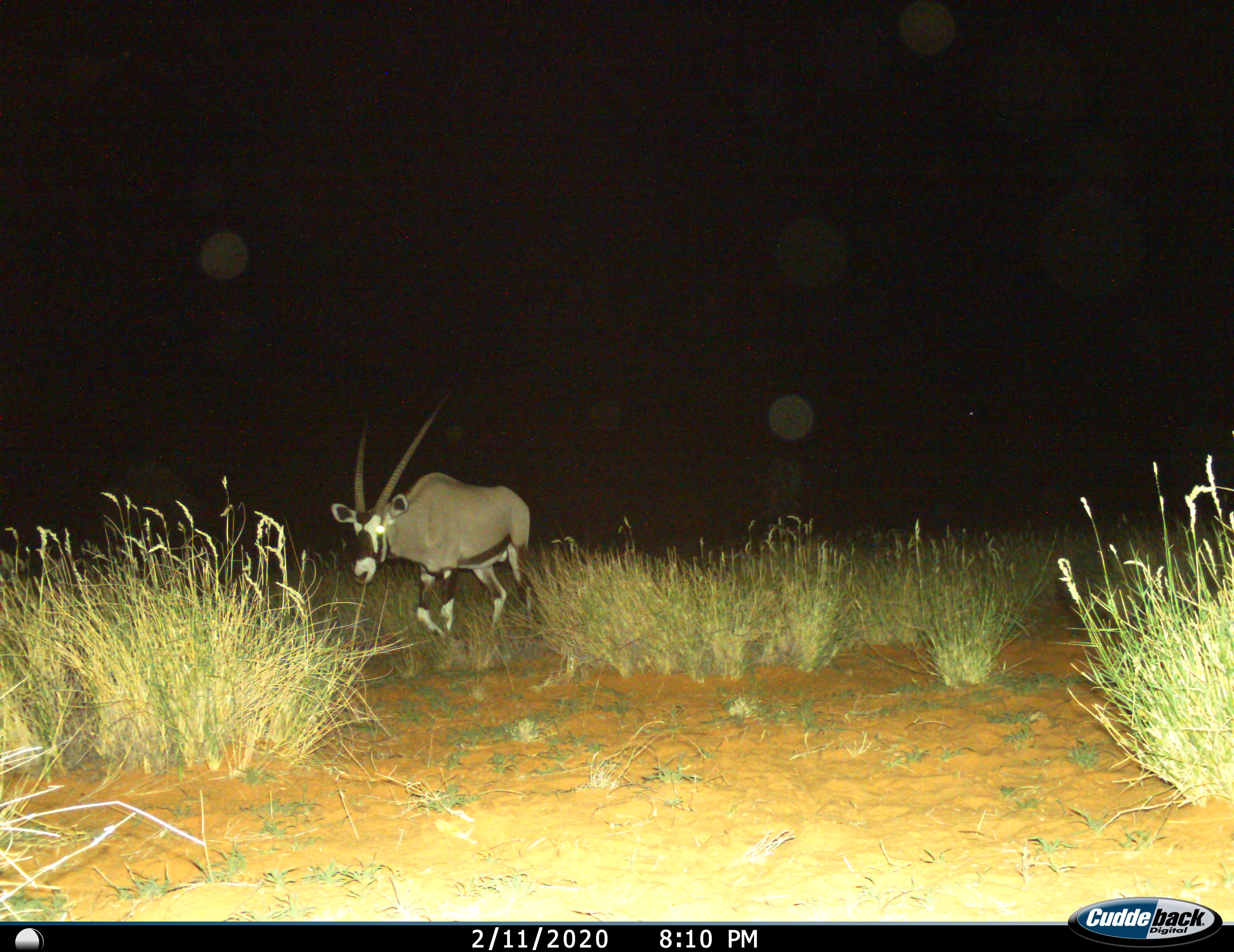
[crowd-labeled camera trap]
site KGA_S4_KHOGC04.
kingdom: Animalia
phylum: Chordata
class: Mammalia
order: Artiodactyla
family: Bovidae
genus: Oryx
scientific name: Oryx gazella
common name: gemsbok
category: oryx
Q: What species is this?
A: Oryx (gemsbok) (Oryx gazella).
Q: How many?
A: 1.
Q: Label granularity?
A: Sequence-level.